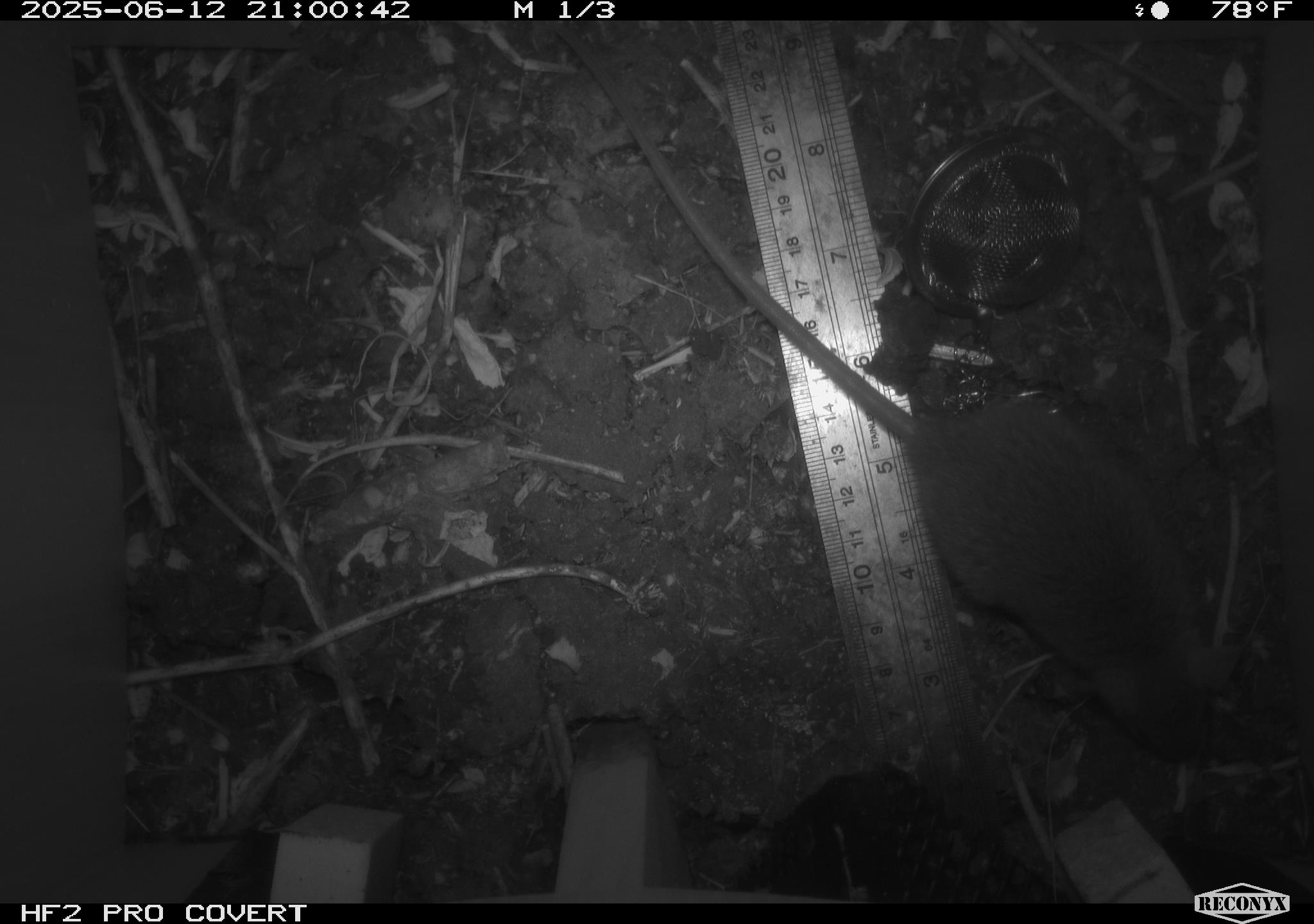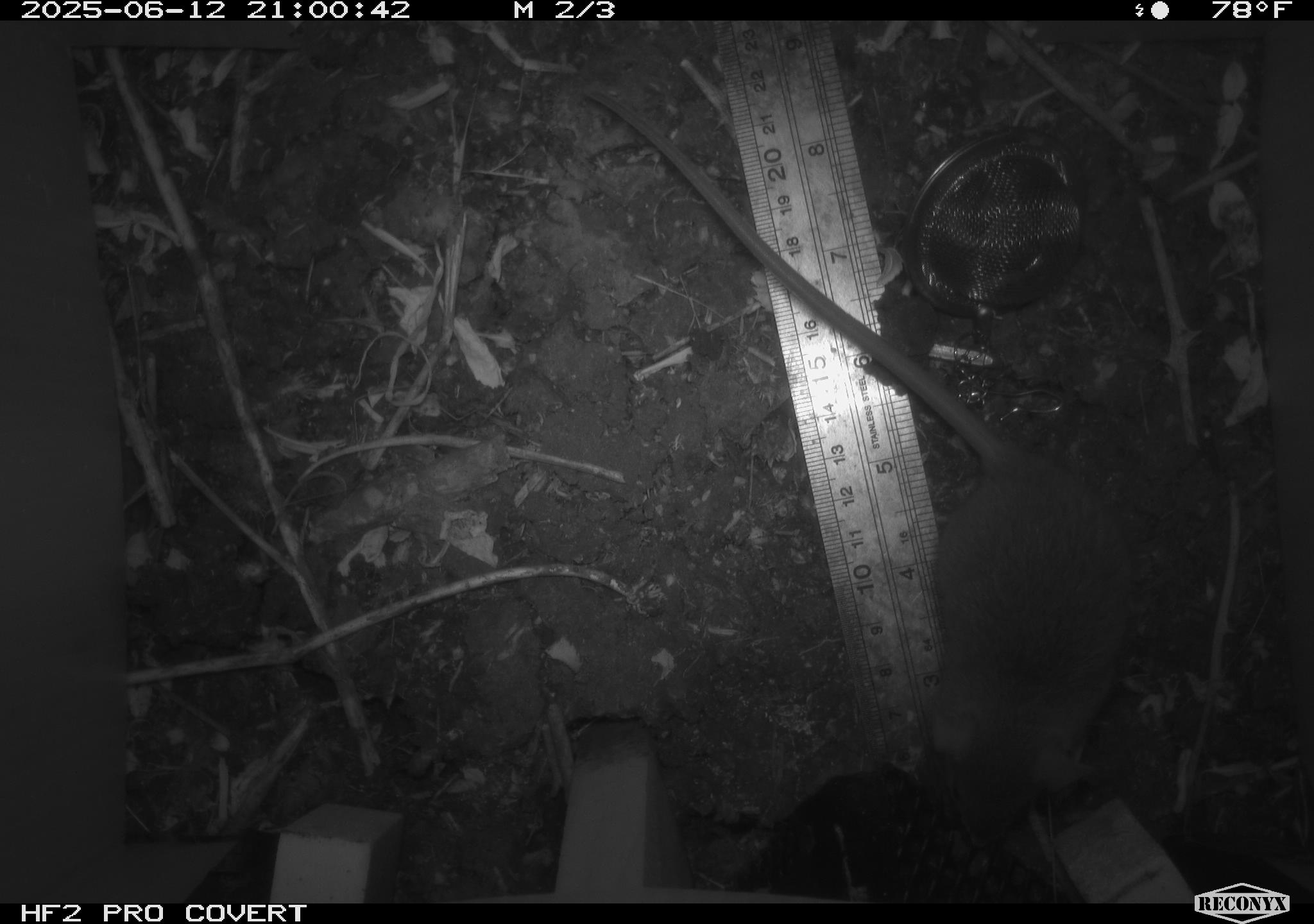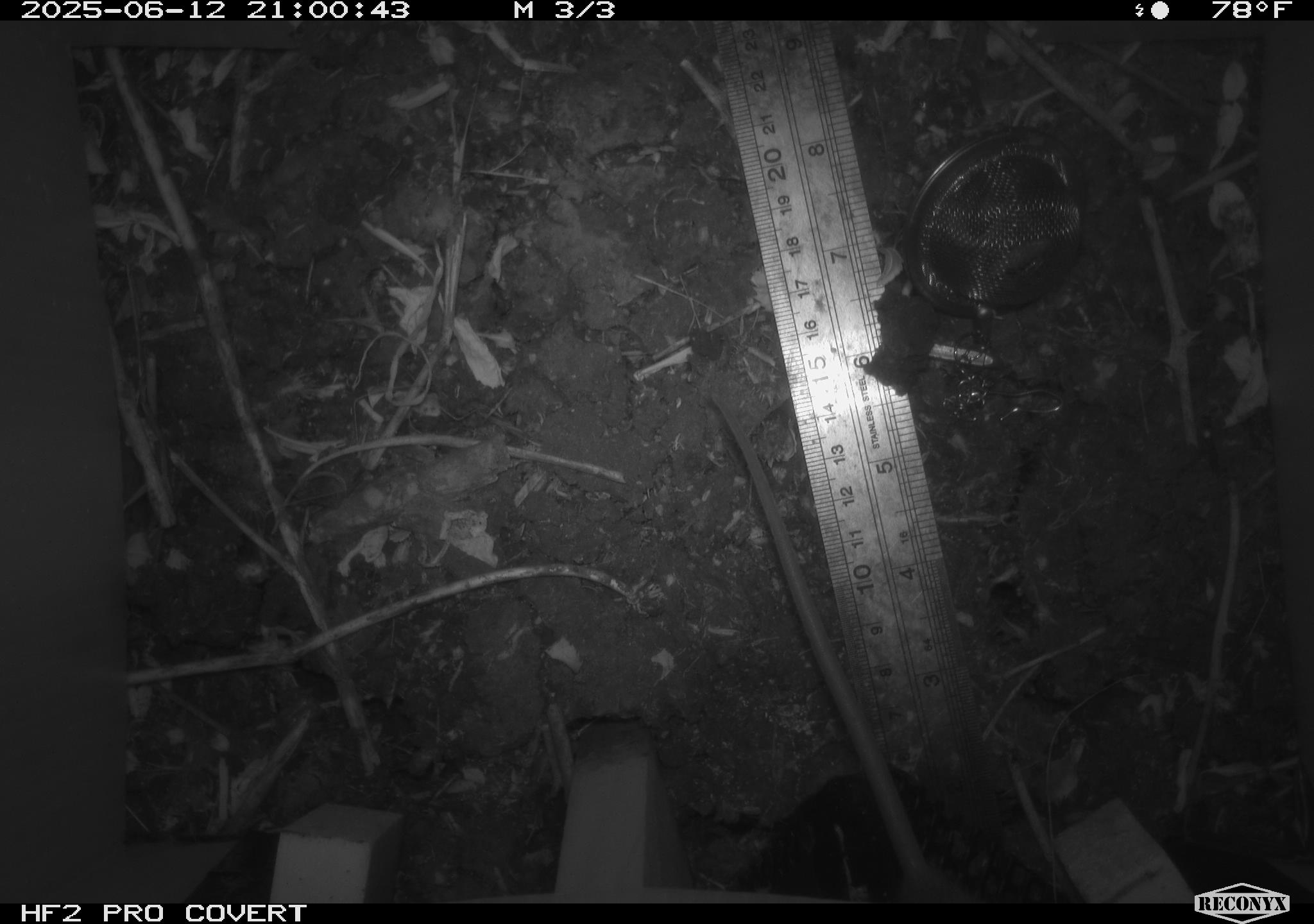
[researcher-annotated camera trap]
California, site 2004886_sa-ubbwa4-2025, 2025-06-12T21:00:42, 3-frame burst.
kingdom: Animalia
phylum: Chordata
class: Mammalia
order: Rodentia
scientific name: Rodentia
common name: rodent